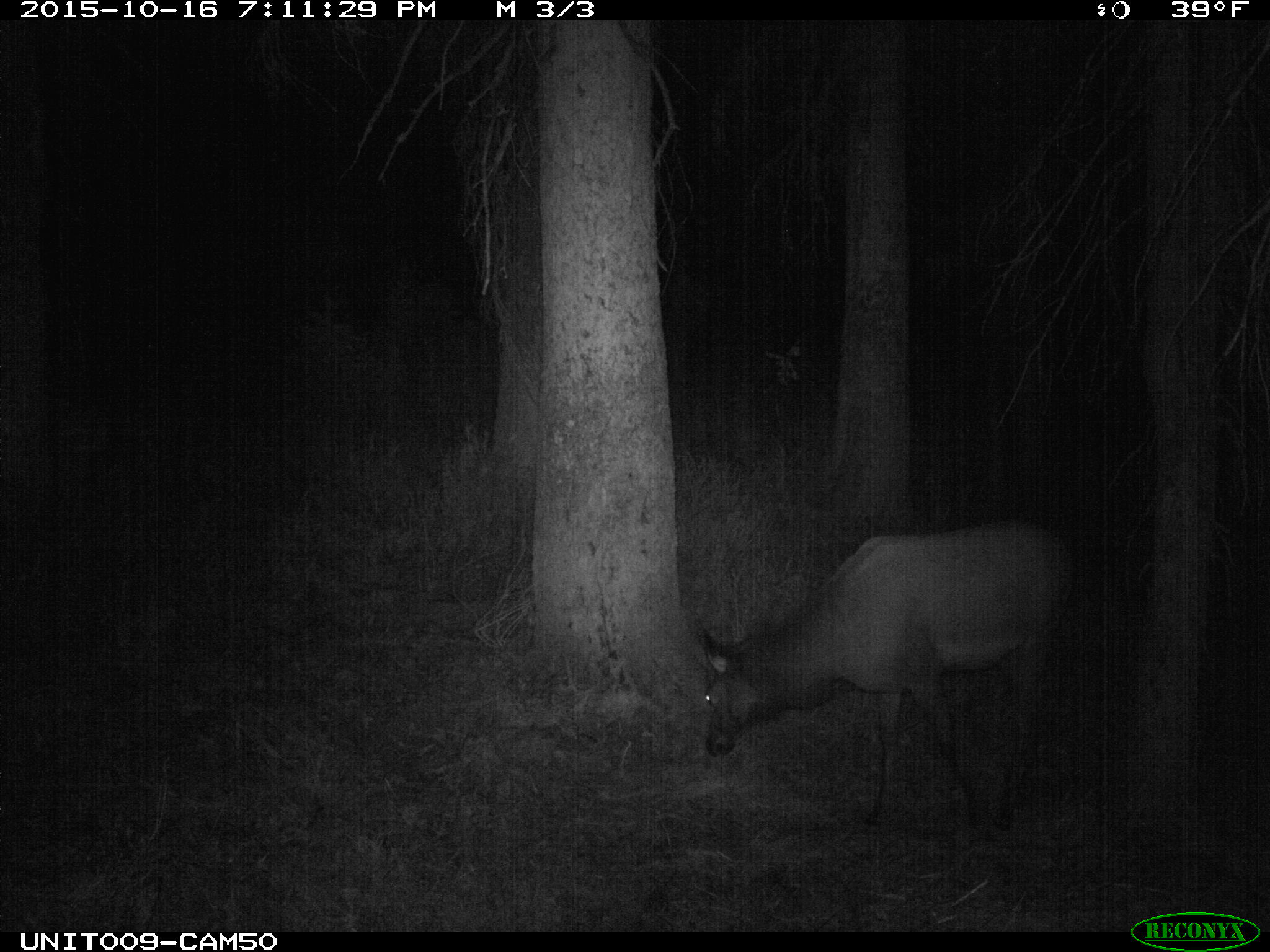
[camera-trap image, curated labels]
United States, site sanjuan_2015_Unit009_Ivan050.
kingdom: Animalia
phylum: Chordata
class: Mammalia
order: Artiodactyla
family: Cervidae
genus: Cervus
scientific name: Cervus elaphus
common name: red deer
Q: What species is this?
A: Cervus elaphus (red deer).